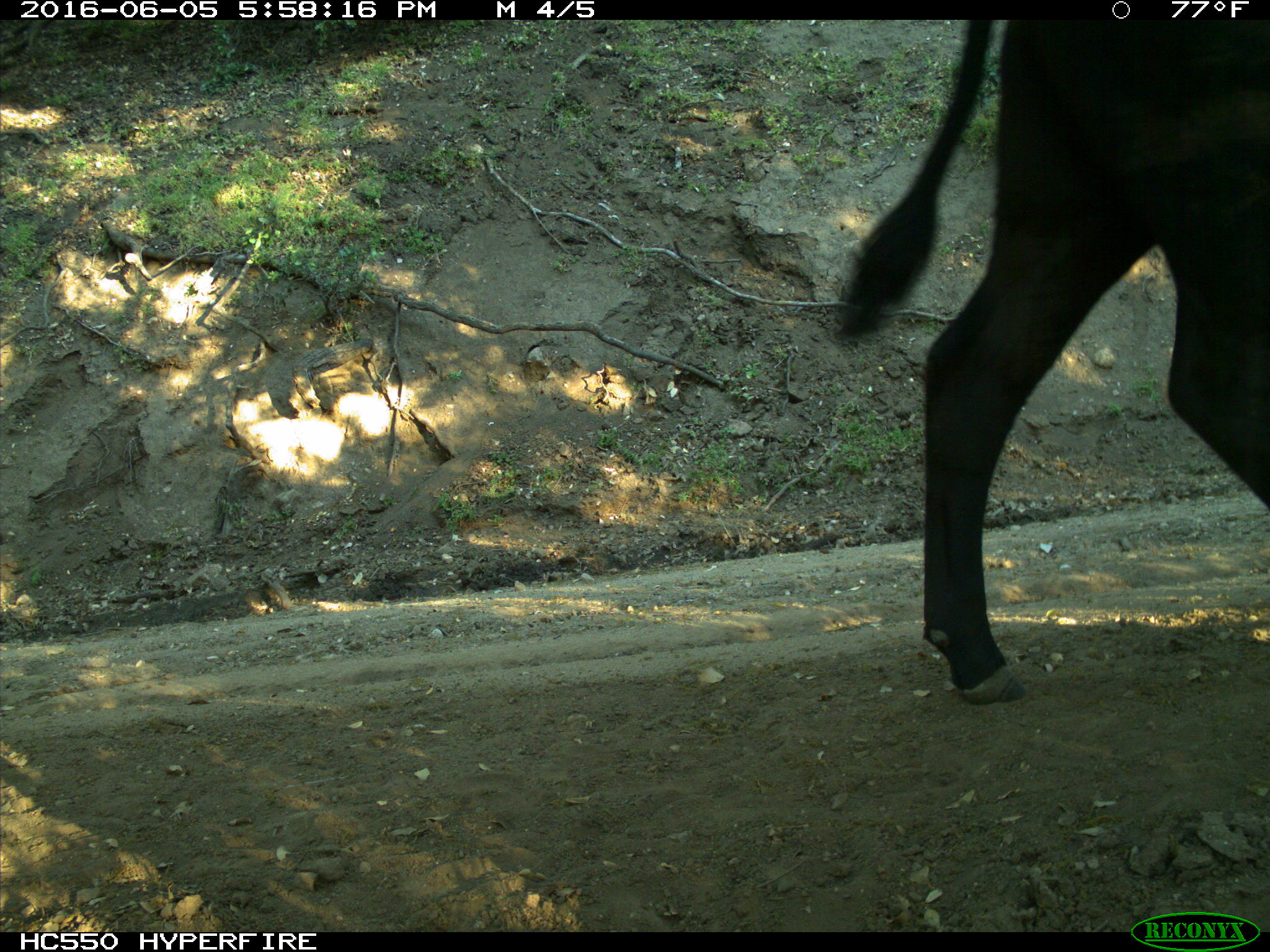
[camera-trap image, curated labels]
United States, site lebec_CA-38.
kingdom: Animalia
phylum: Chordata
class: Mammalia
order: Artiodactyla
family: Bovidae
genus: Bos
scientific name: Bos taurus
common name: domestic cow